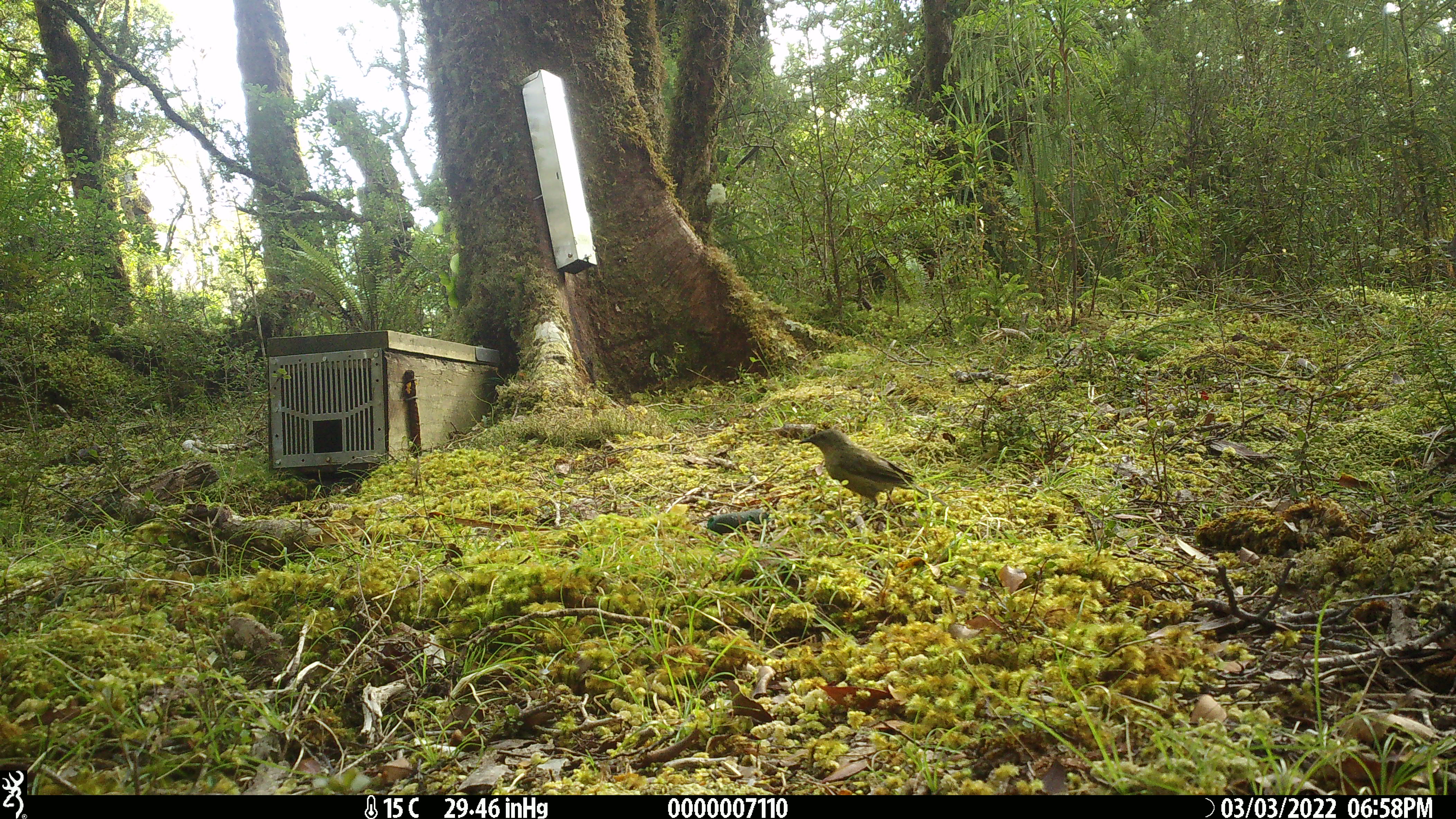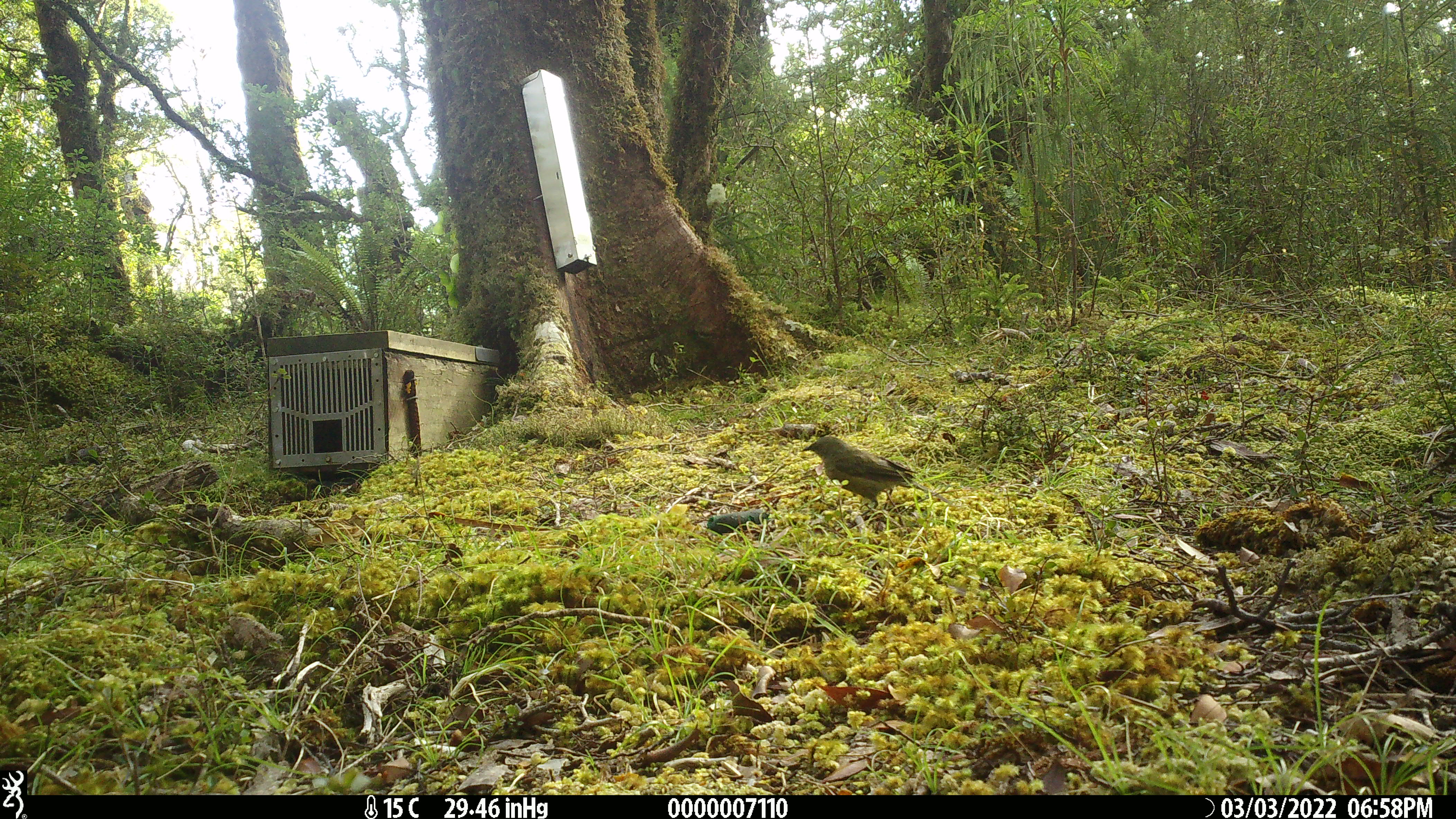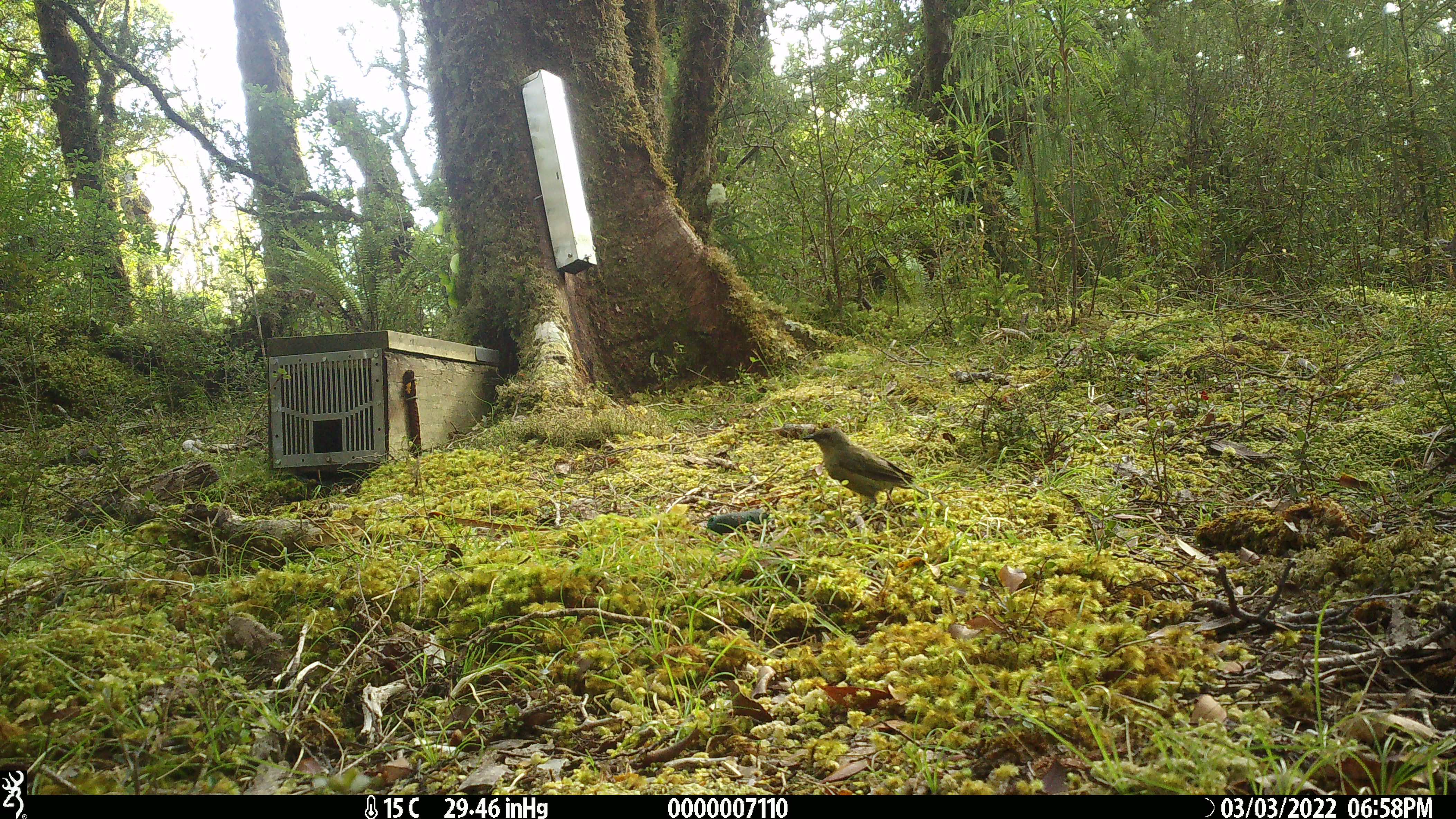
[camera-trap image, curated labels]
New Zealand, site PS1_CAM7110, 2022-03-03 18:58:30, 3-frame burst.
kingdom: Animalia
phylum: Chordata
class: Aves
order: Passeriformes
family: Meliphagidae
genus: Anthornis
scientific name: Anthornis melanura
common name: new zealand bellbird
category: bellbird